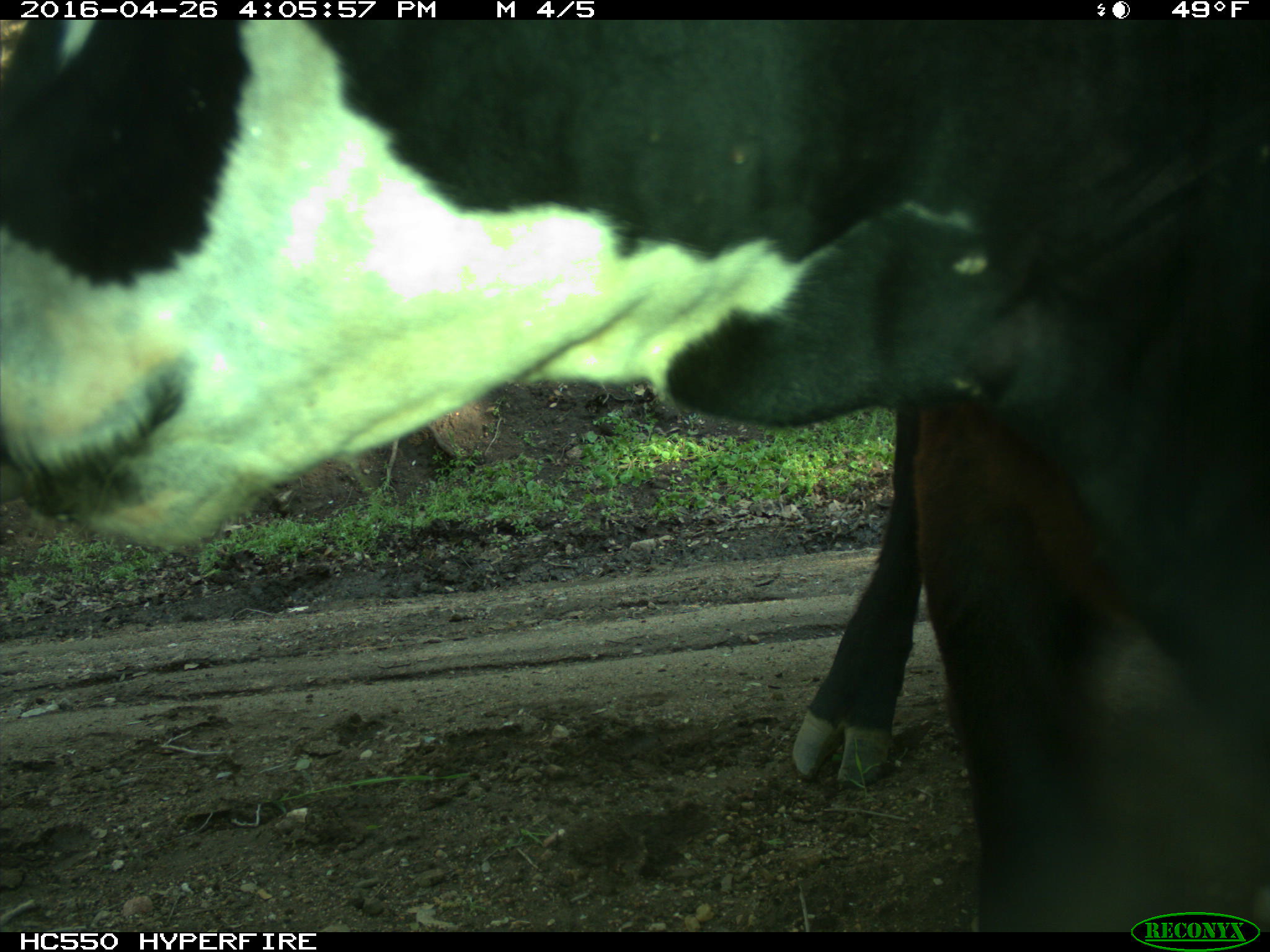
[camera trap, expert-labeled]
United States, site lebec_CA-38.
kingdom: Animalia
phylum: Chordata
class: Mammalia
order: Artiodactyla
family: Bovidae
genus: Bos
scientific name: Bos taurus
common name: domestic cow